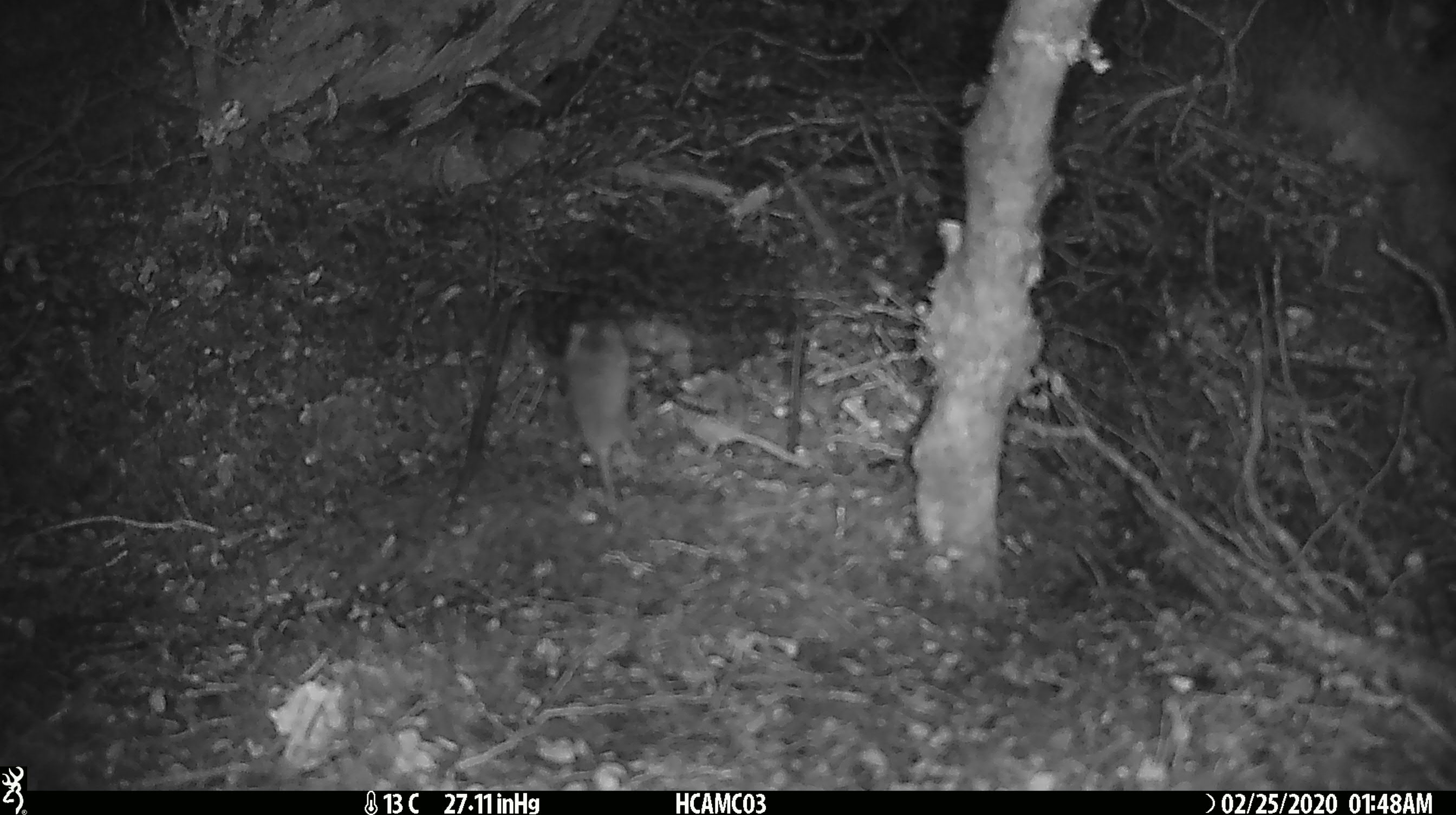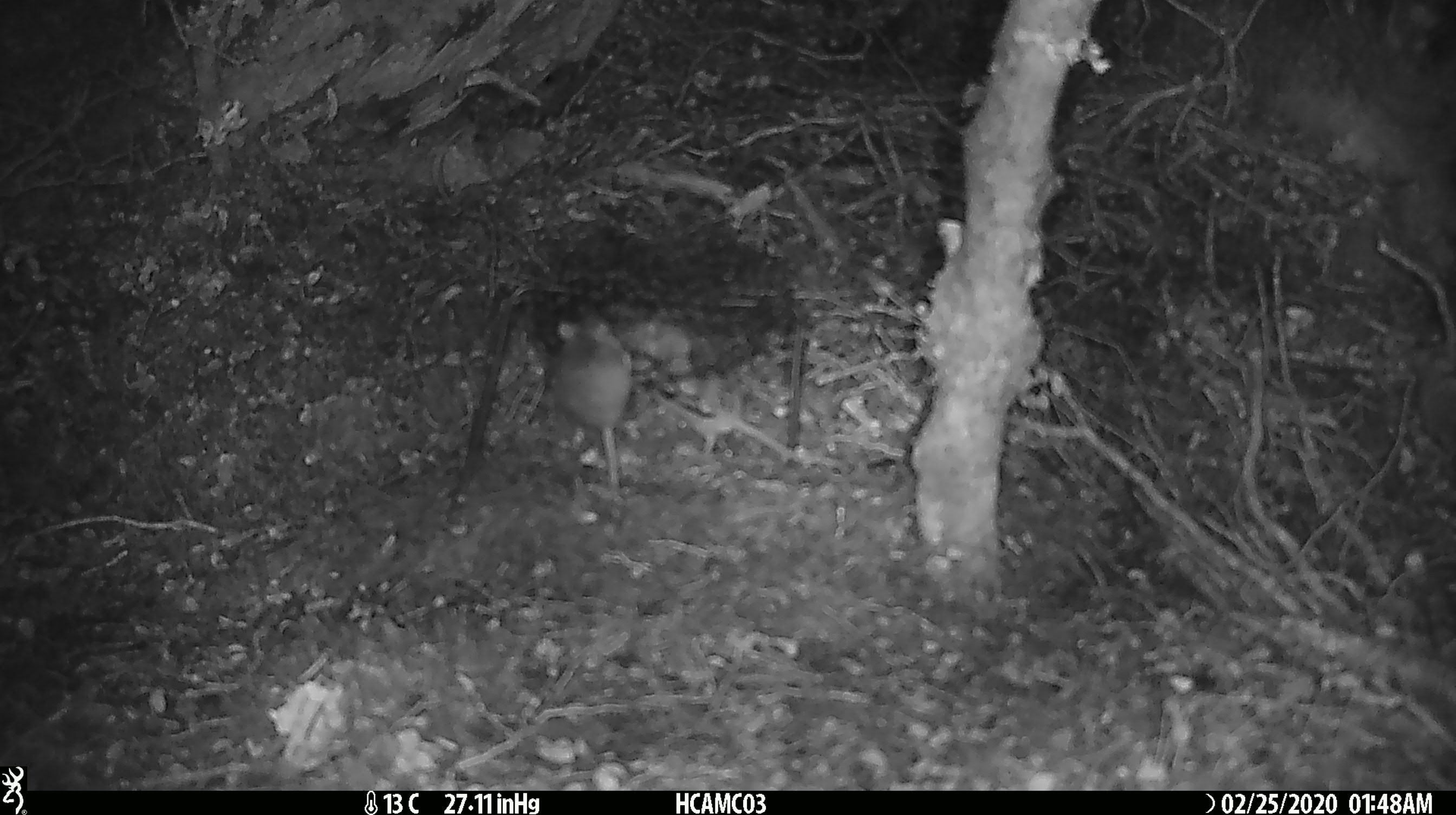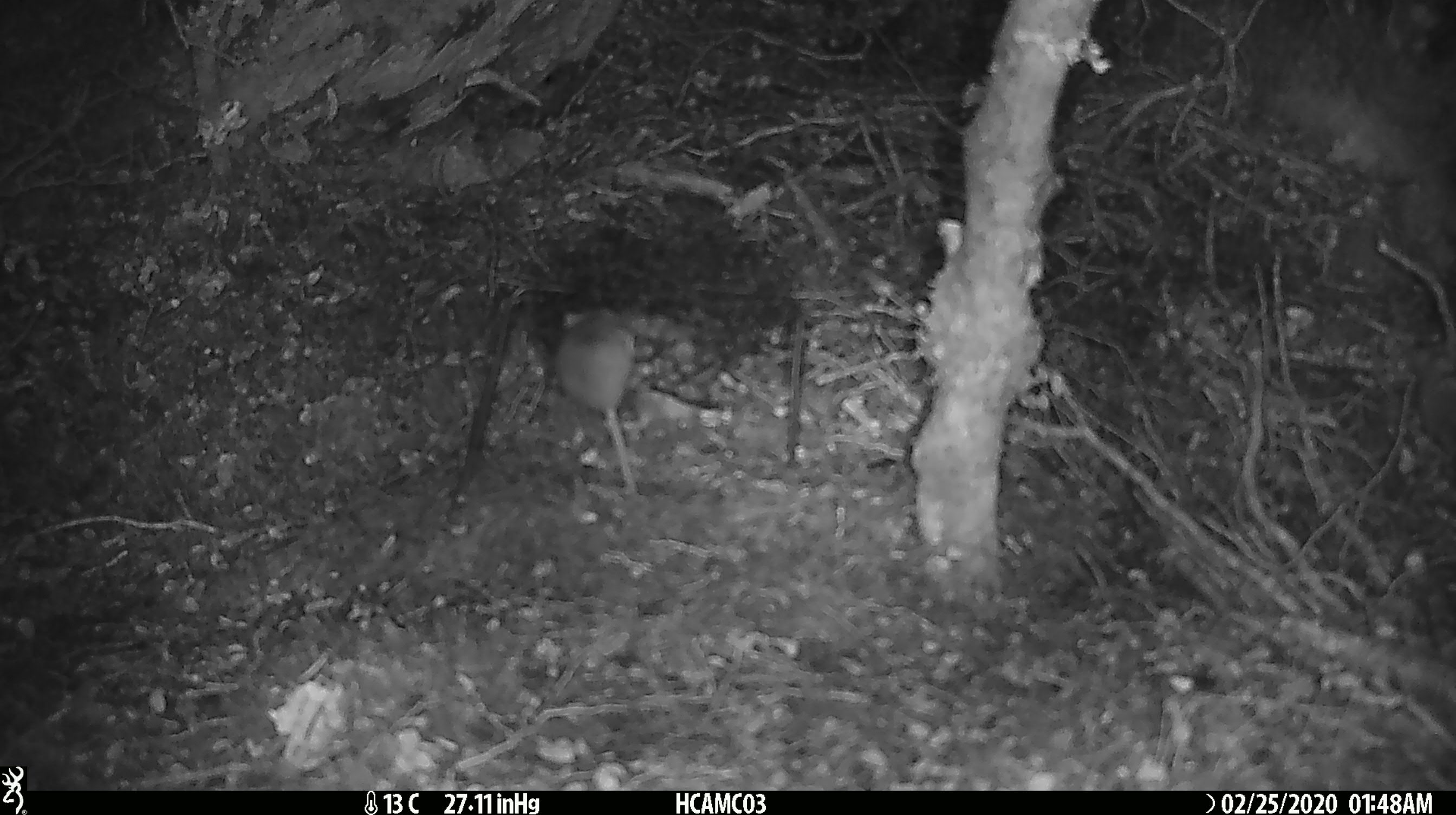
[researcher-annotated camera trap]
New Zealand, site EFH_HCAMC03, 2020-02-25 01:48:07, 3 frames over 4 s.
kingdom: Animalia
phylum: Chordata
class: Mammalia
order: Rodentia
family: Muridae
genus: Mus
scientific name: Mus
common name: mouse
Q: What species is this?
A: Mouse (Mus).